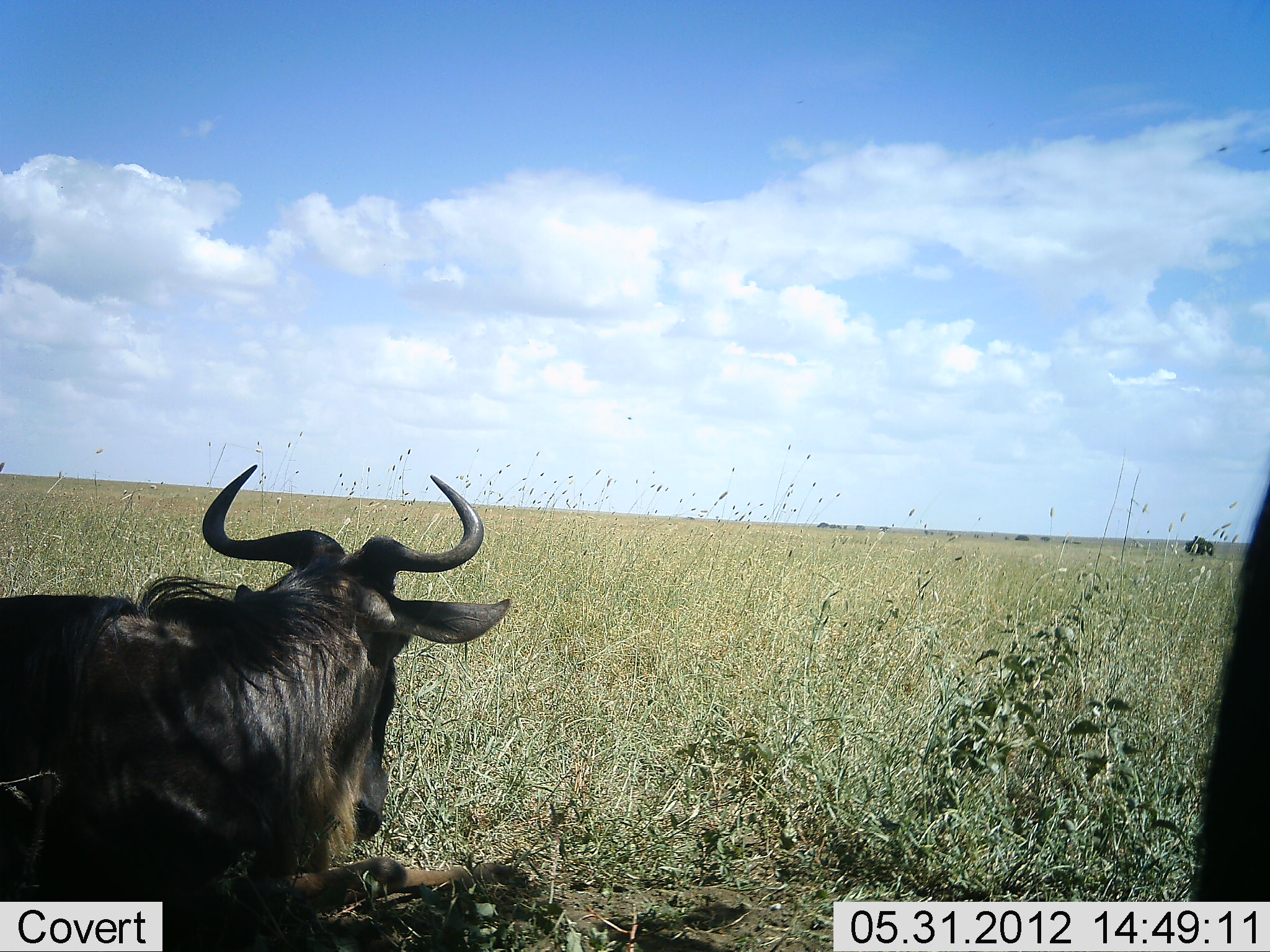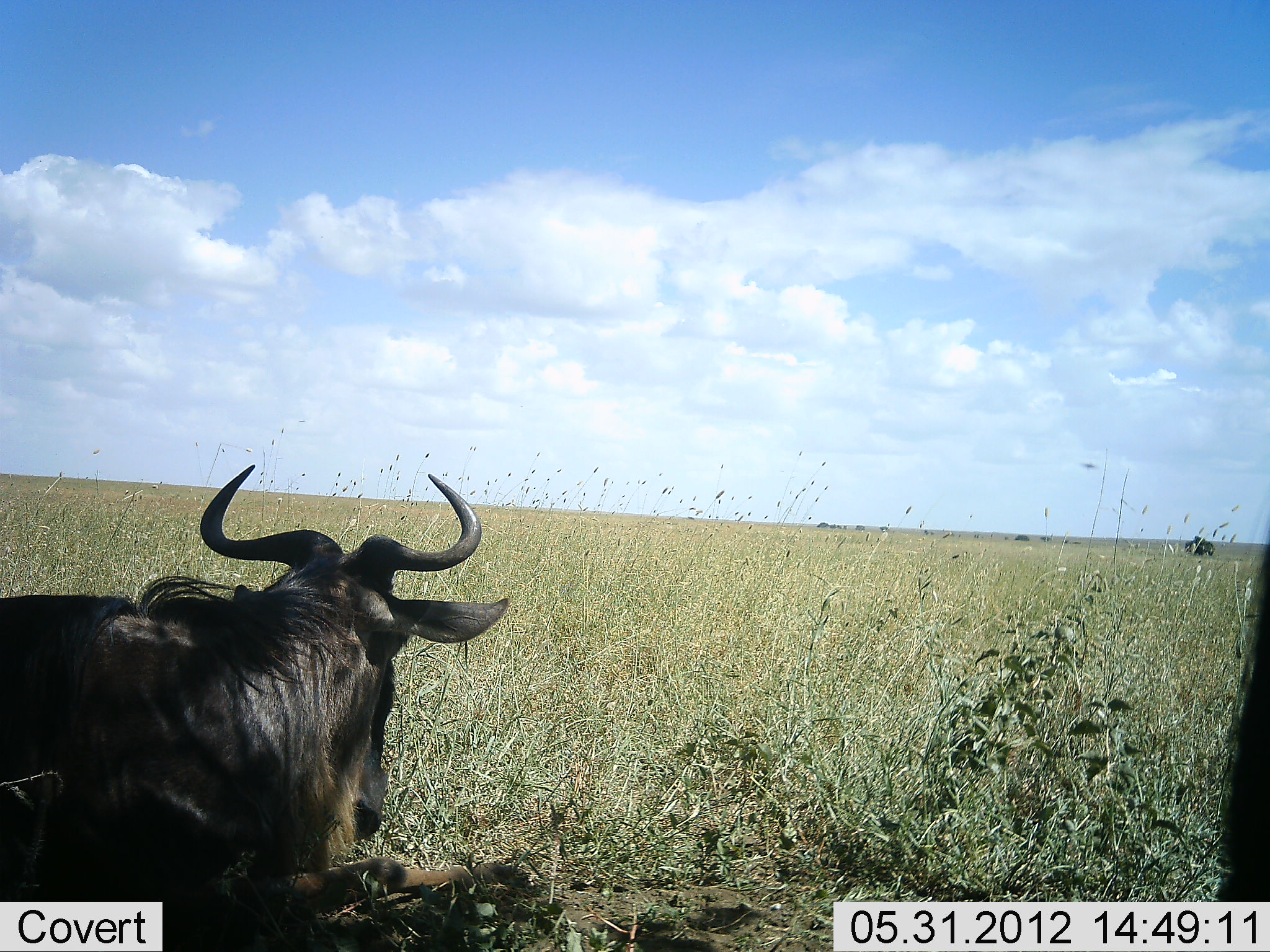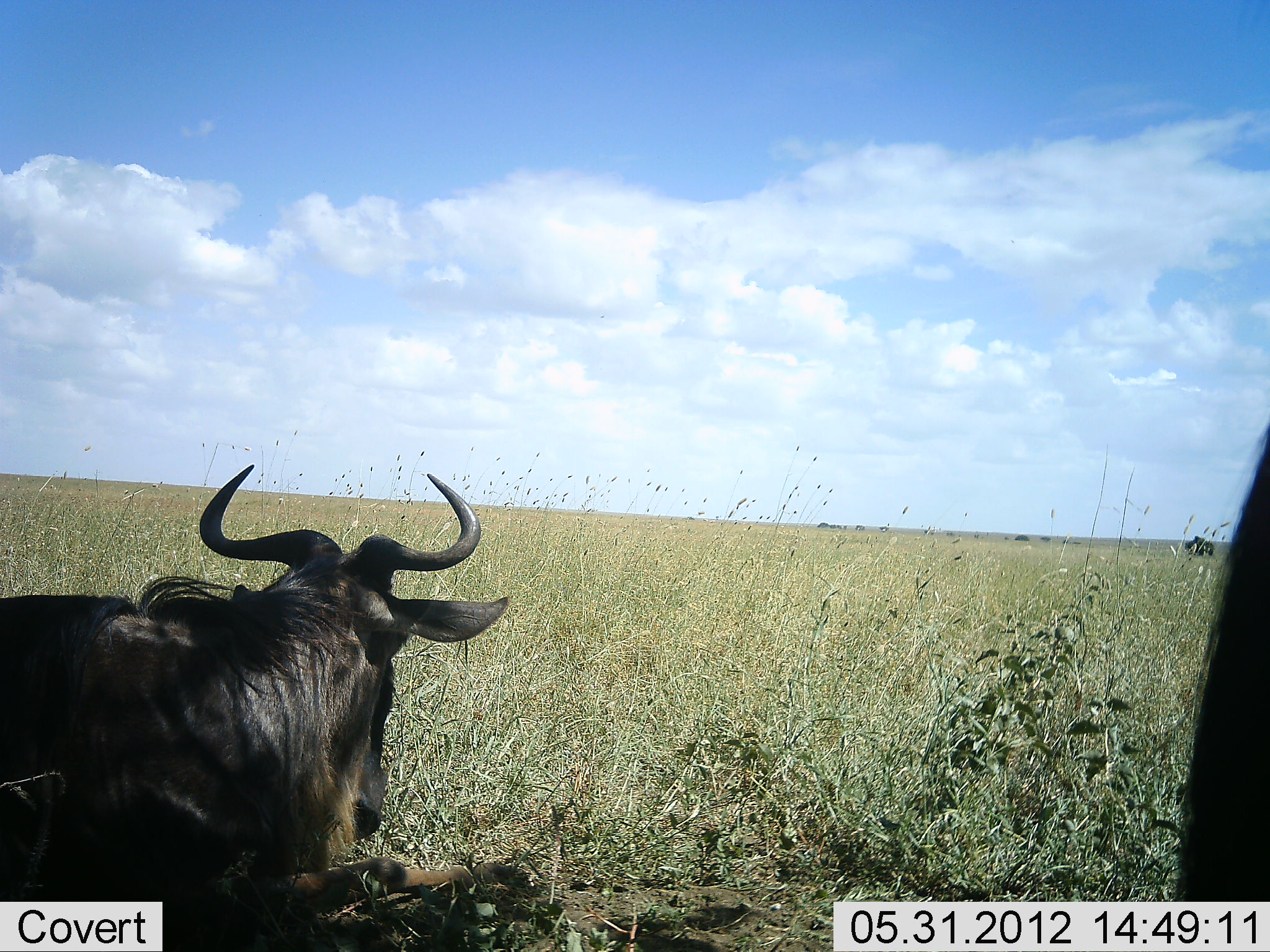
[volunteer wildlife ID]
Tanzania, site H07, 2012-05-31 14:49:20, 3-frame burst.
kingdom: Animalia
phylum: Chordata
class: Mammalia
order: Artiodactyla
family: Bovidae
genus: Connochaetes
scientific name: Connochaetes taurinus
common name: blue wildebeest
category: wildebeest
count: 2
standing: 0%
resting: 100%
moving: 0%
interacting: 0%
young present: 0%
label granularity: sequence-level